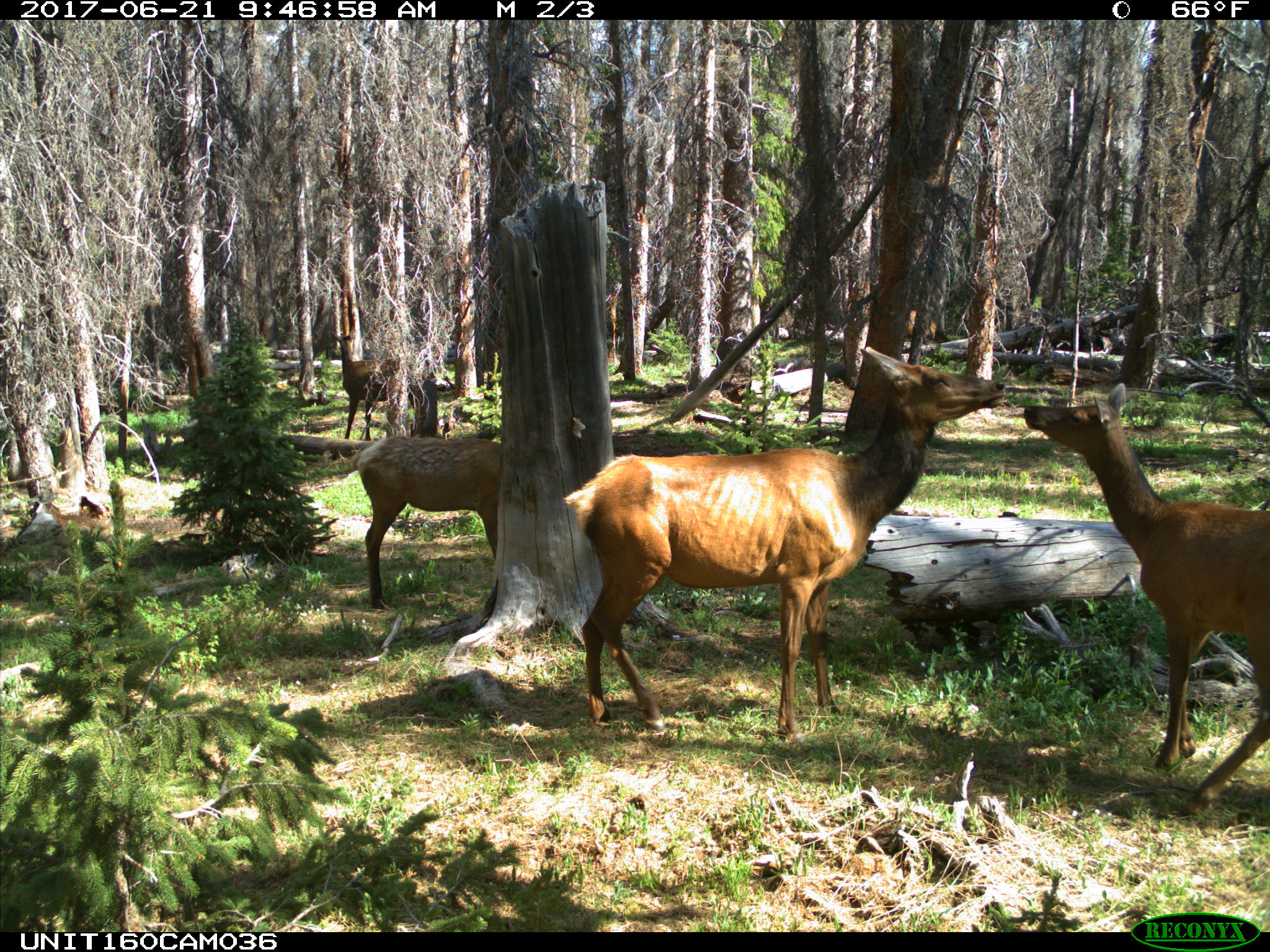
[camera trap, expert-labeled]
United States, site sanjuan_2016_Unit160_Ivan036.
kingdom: Animalia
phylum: Chordata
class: Mammalia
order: Artiodactyla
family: Cervidae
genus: Cervus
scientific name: Cervus elaphus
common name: red deer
Cervus elaphus (red deer).